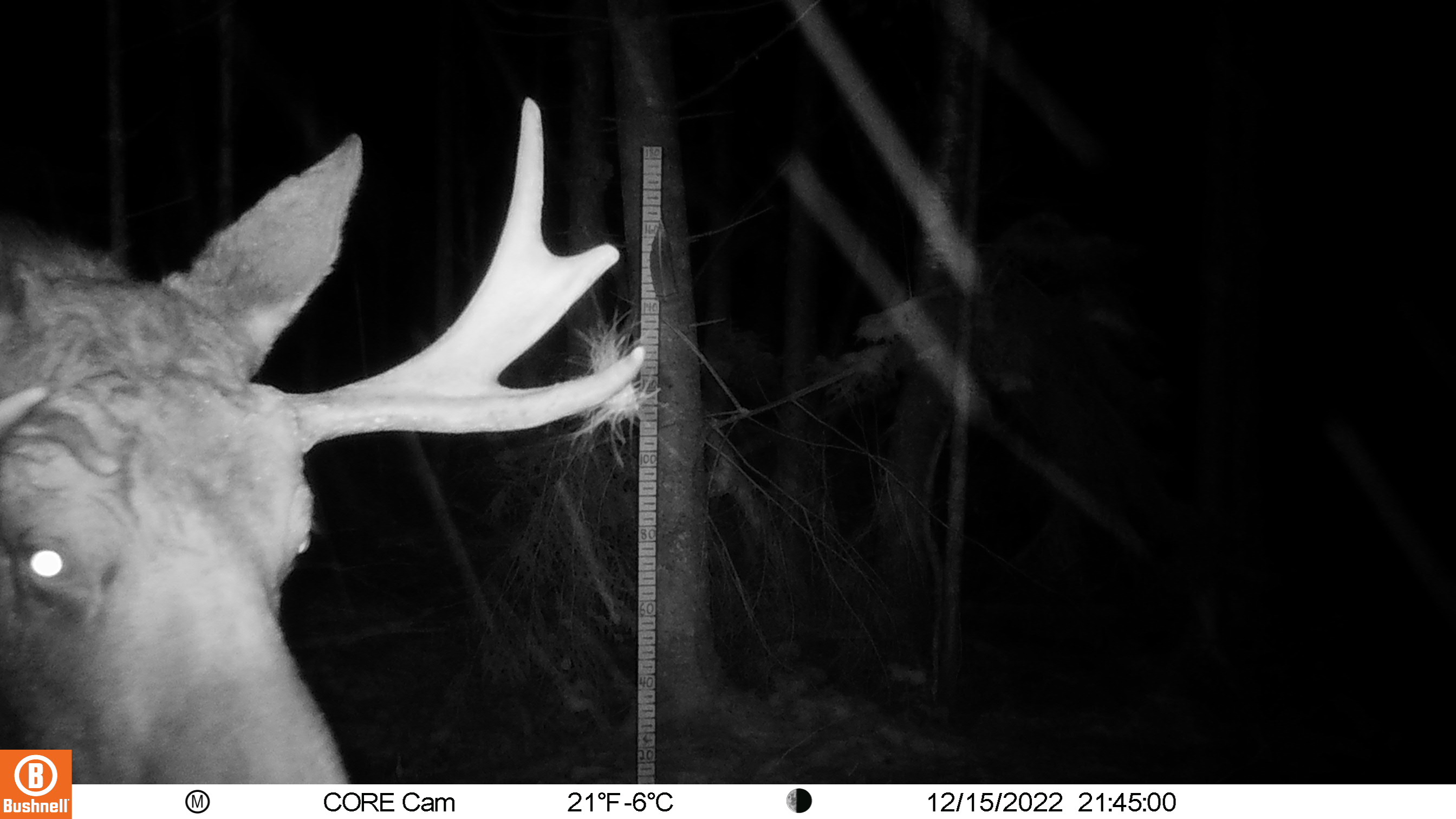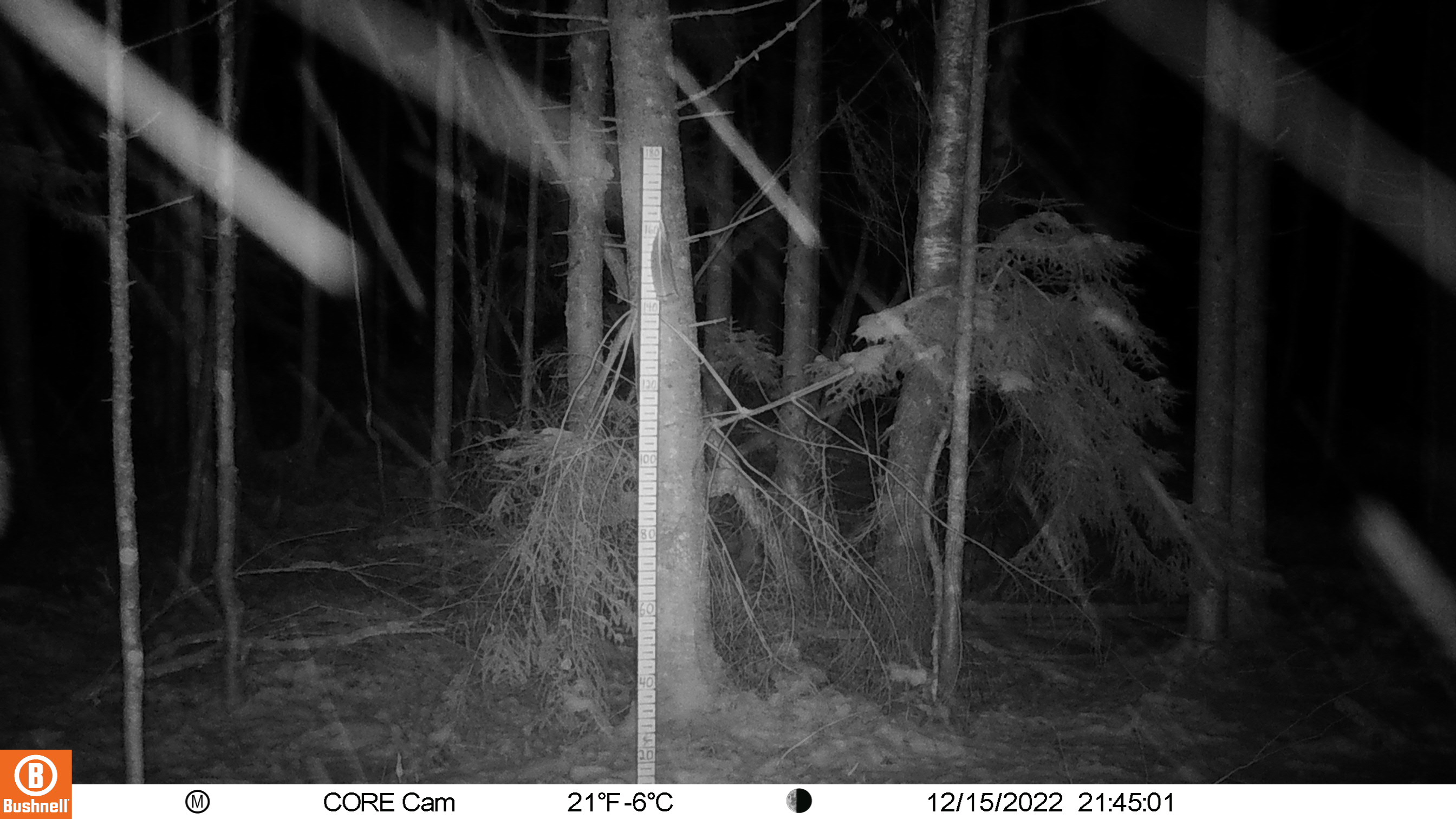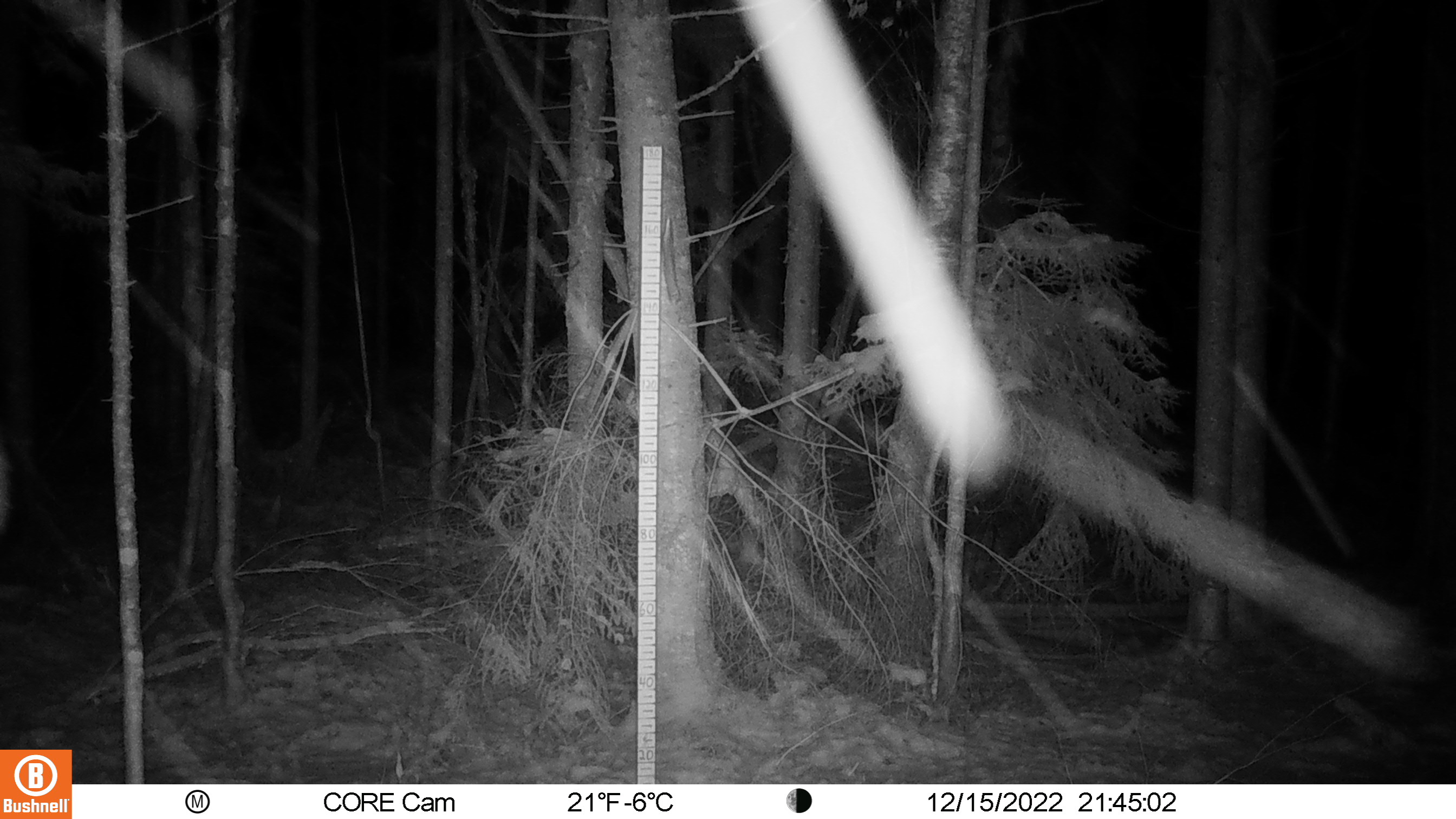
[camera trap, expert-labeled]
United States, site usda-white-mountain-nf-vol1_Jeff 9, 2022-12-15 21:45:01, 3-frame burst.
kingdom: Animalia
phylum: Chordata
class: Mammalia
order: Artiodactyla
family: Cervidae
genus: Alces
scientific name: Alces alces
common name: moose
Moose (Alces alces).